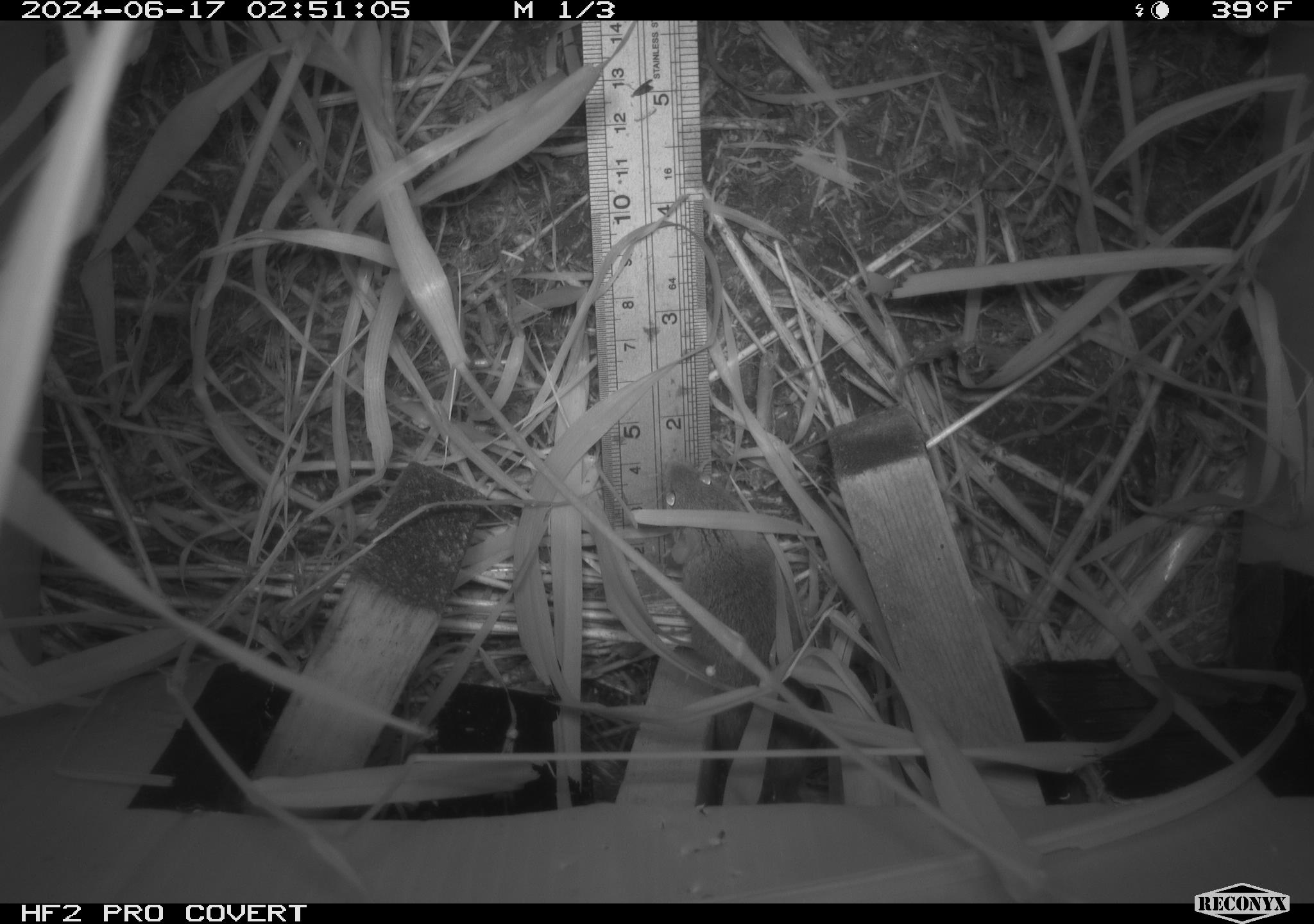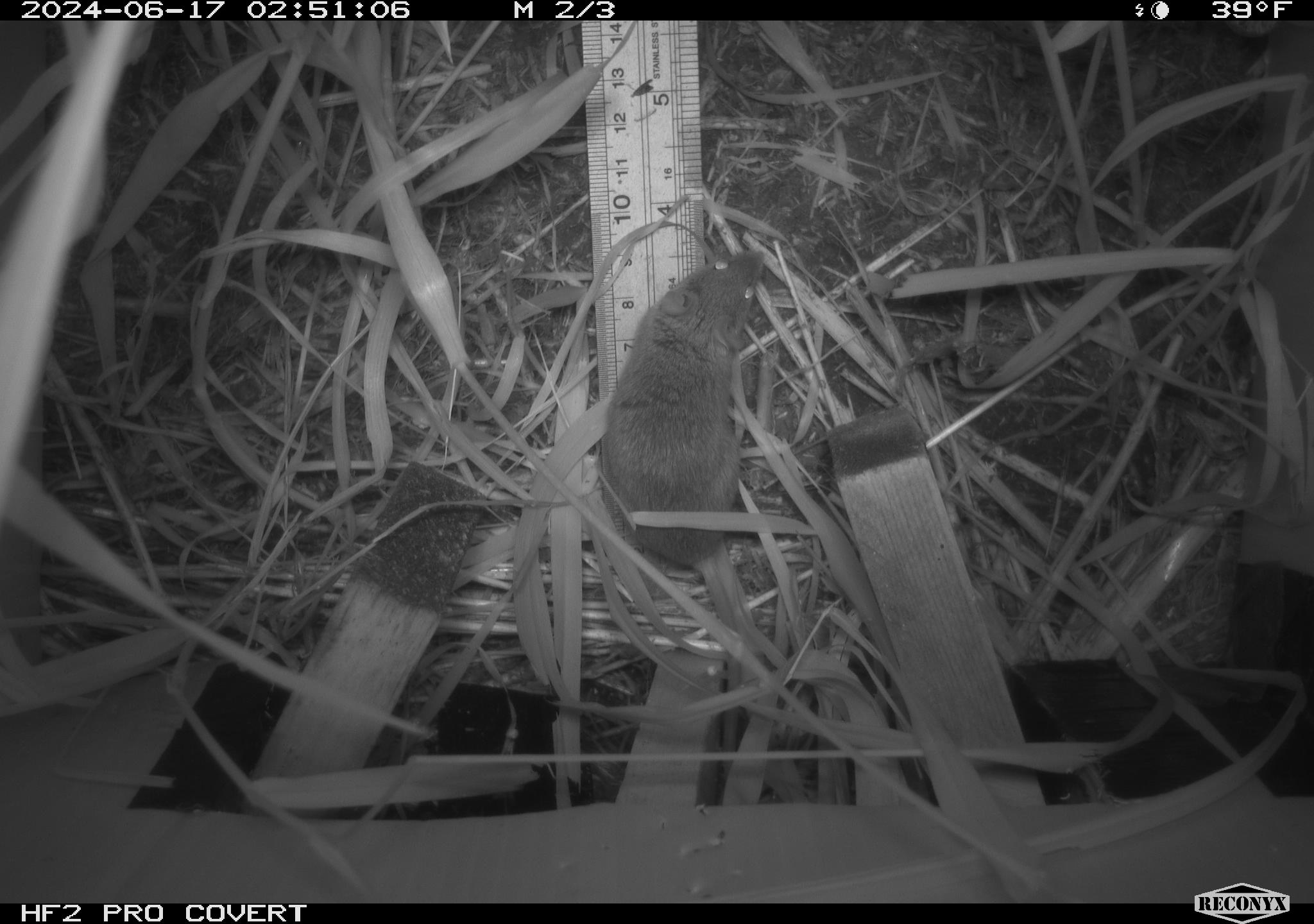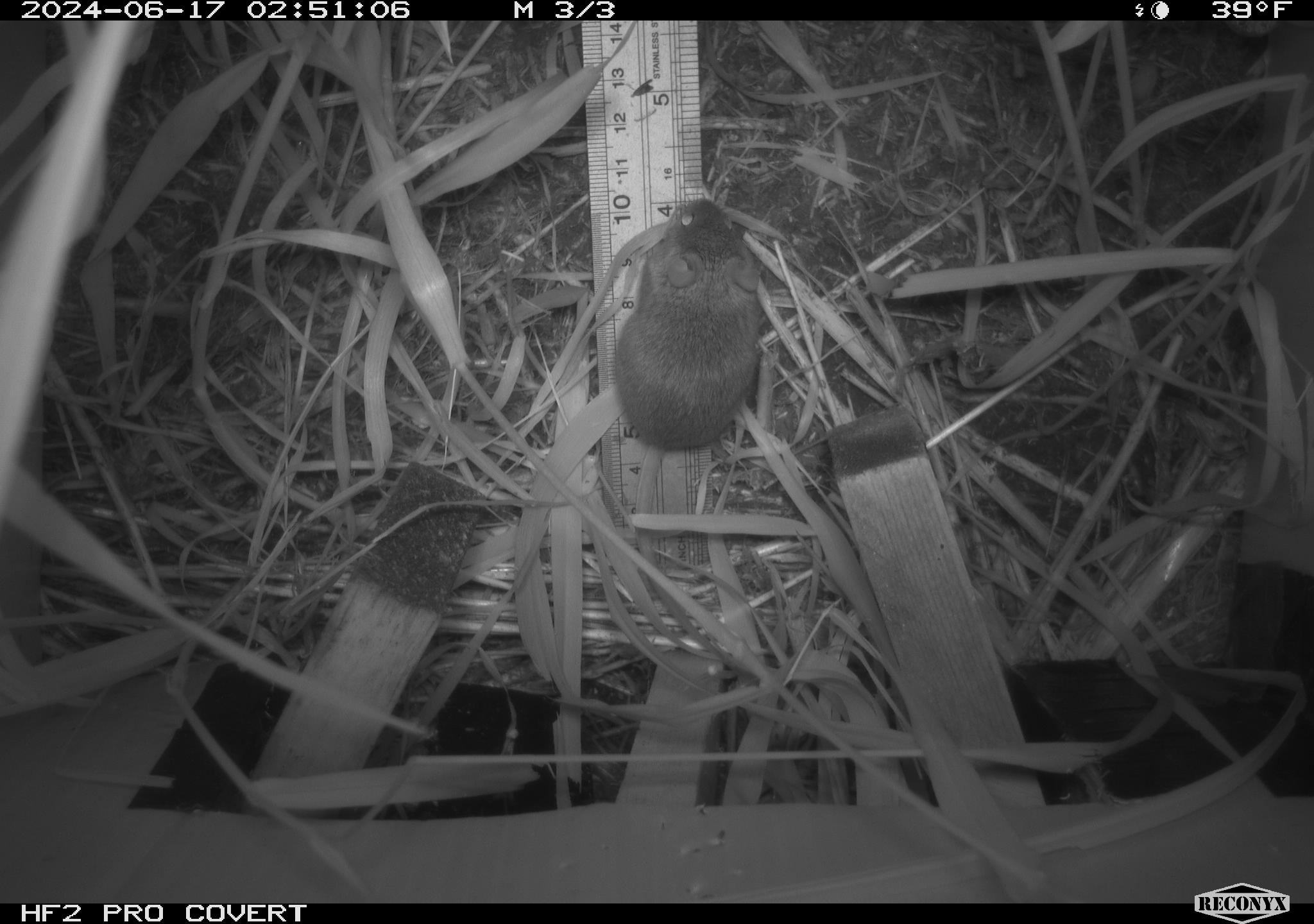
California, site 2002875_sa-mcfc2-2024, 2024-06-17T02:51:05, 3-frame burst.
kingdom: Animalia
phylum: Chordata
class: Mammalia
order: Rodentia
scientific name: Rodentia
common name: rodent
Rodent (Rodentia).